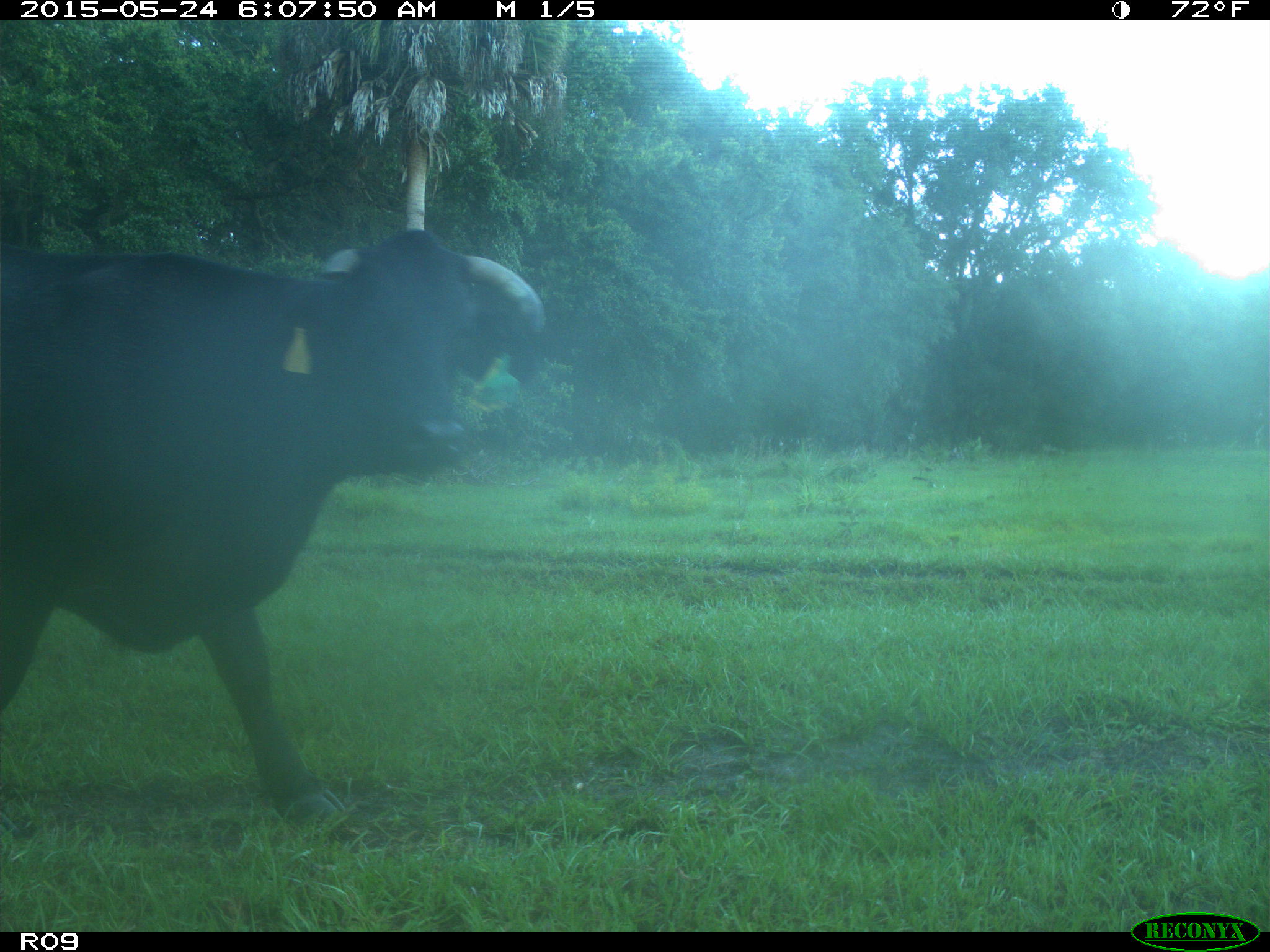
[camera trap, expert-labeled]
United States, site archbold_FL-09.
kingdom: Animalia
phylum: Chordata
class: Mammalia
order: Artiodactyla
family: Bovidae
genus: Bos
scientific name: Bos taurus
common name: domestic cow